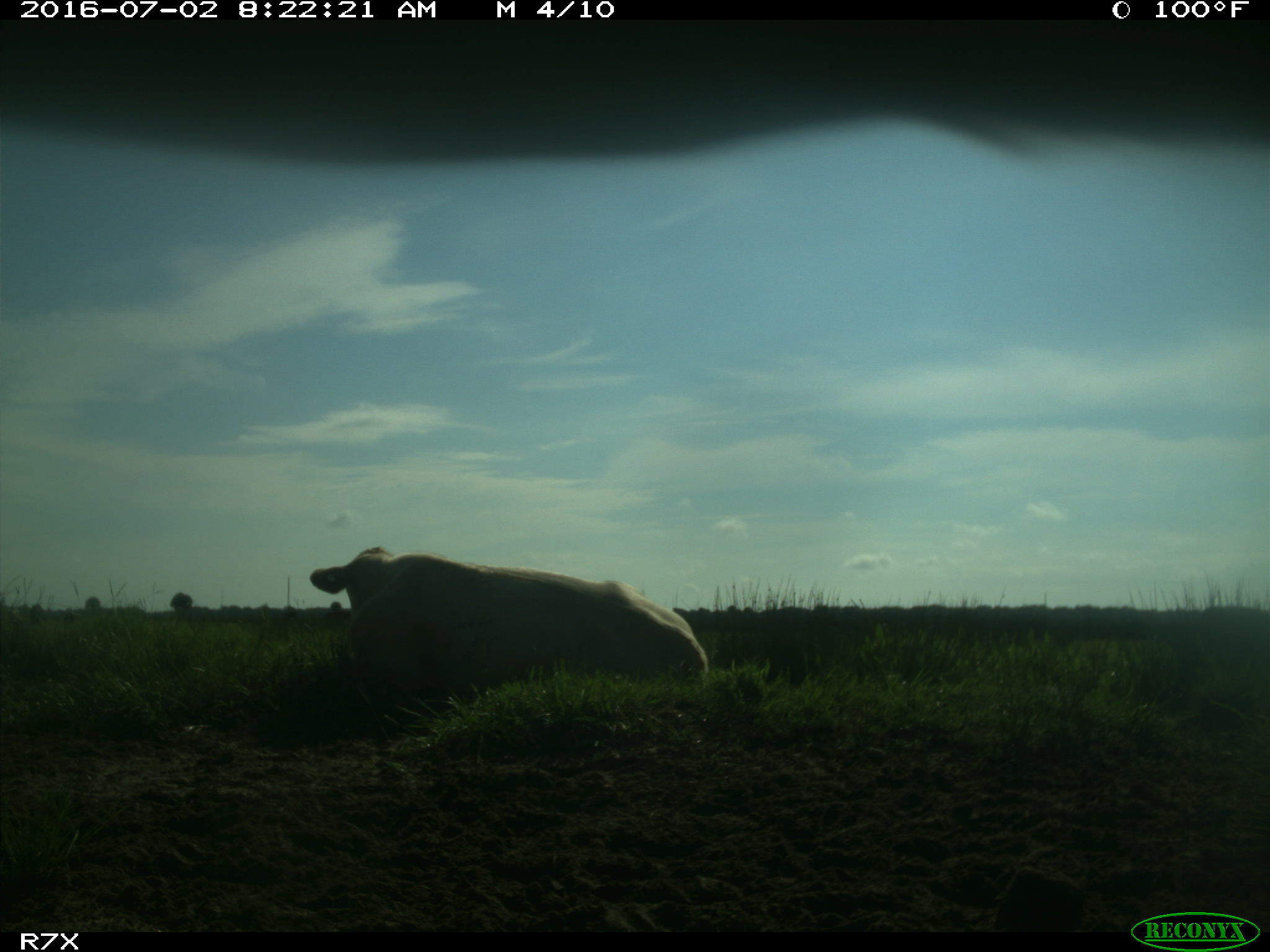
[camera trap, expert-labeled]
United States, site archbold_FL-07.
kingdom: Animalia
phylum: Chordata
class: Mammalia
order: Artiodactyla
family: Bovidae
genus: Bos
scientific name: Bos taurus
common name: domestic cow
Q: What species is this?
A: Bos taurus (domestic cow).